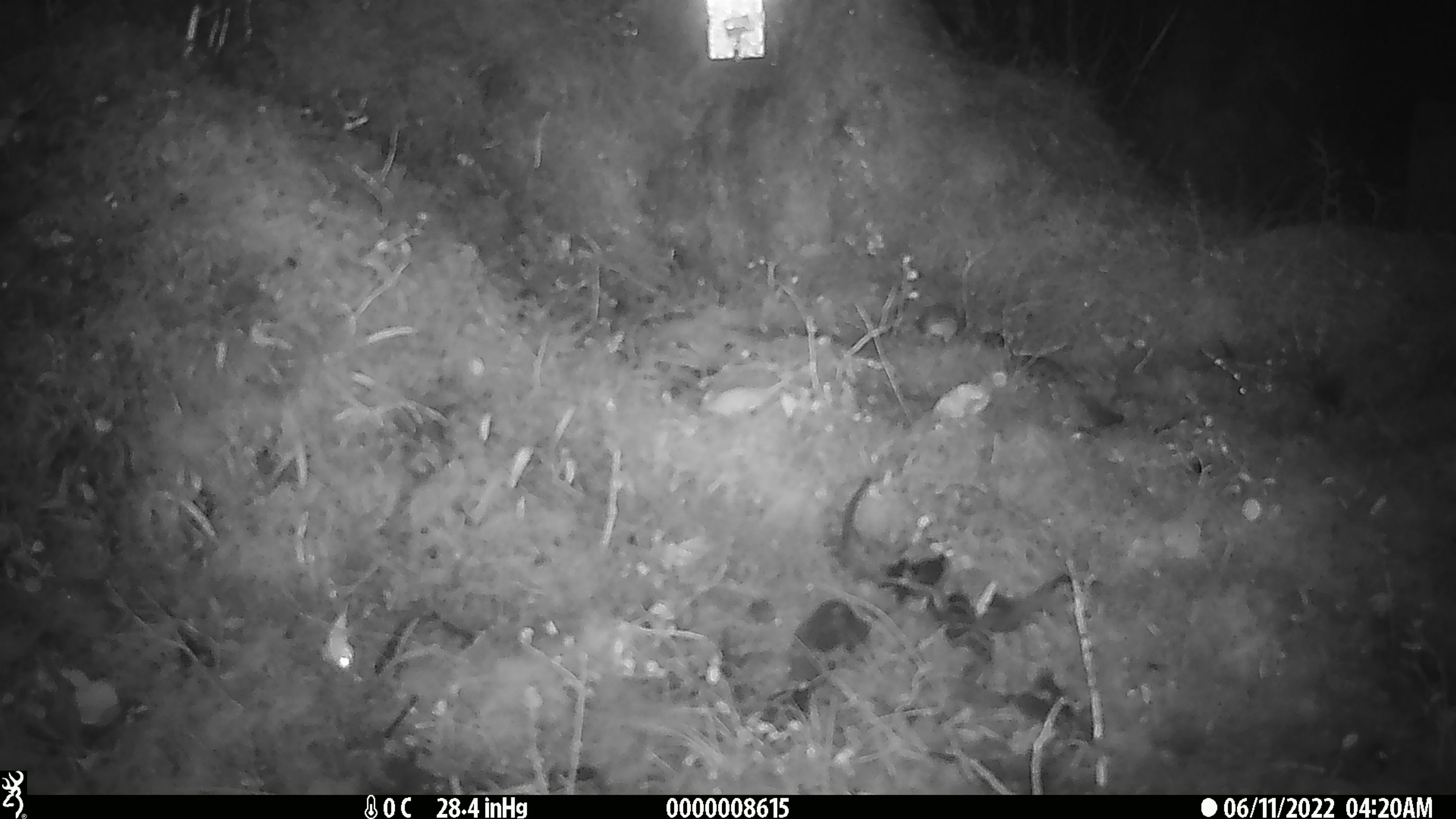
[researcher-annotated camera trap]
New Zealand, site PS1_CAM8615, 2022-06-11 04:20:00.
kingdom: Animalia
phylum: Chordata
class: Mammalia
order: Rodentia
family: Muridae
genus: Mus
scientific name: Mus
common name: mouse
Mouse (Mus).